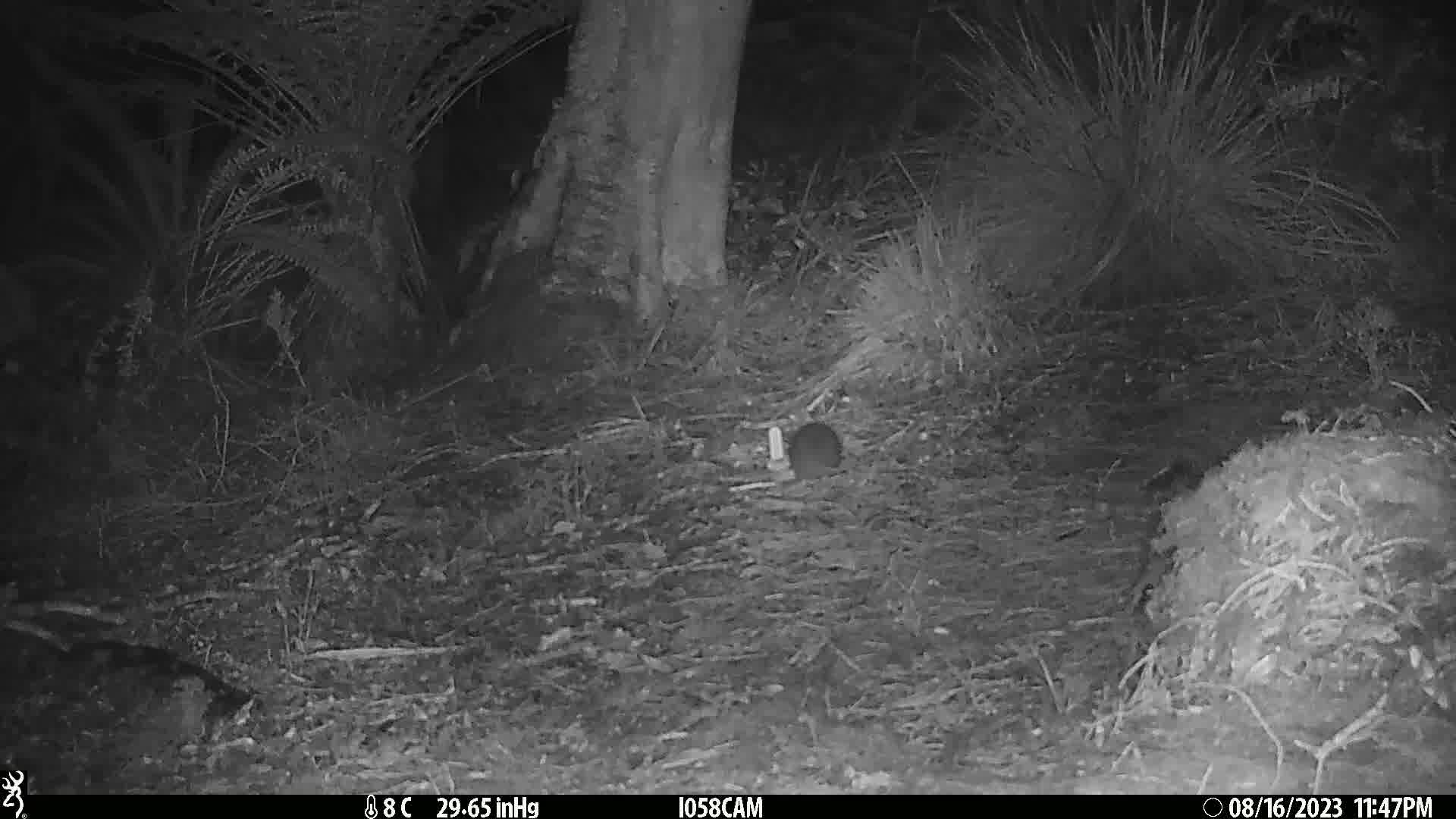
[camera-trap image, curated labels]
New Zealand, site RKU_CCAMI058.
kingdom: Animalia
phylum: Chordata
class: Mammalia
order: Rodentia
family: Muridae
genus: Rattus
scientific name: Rattus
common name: rat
Rat (Rattus).